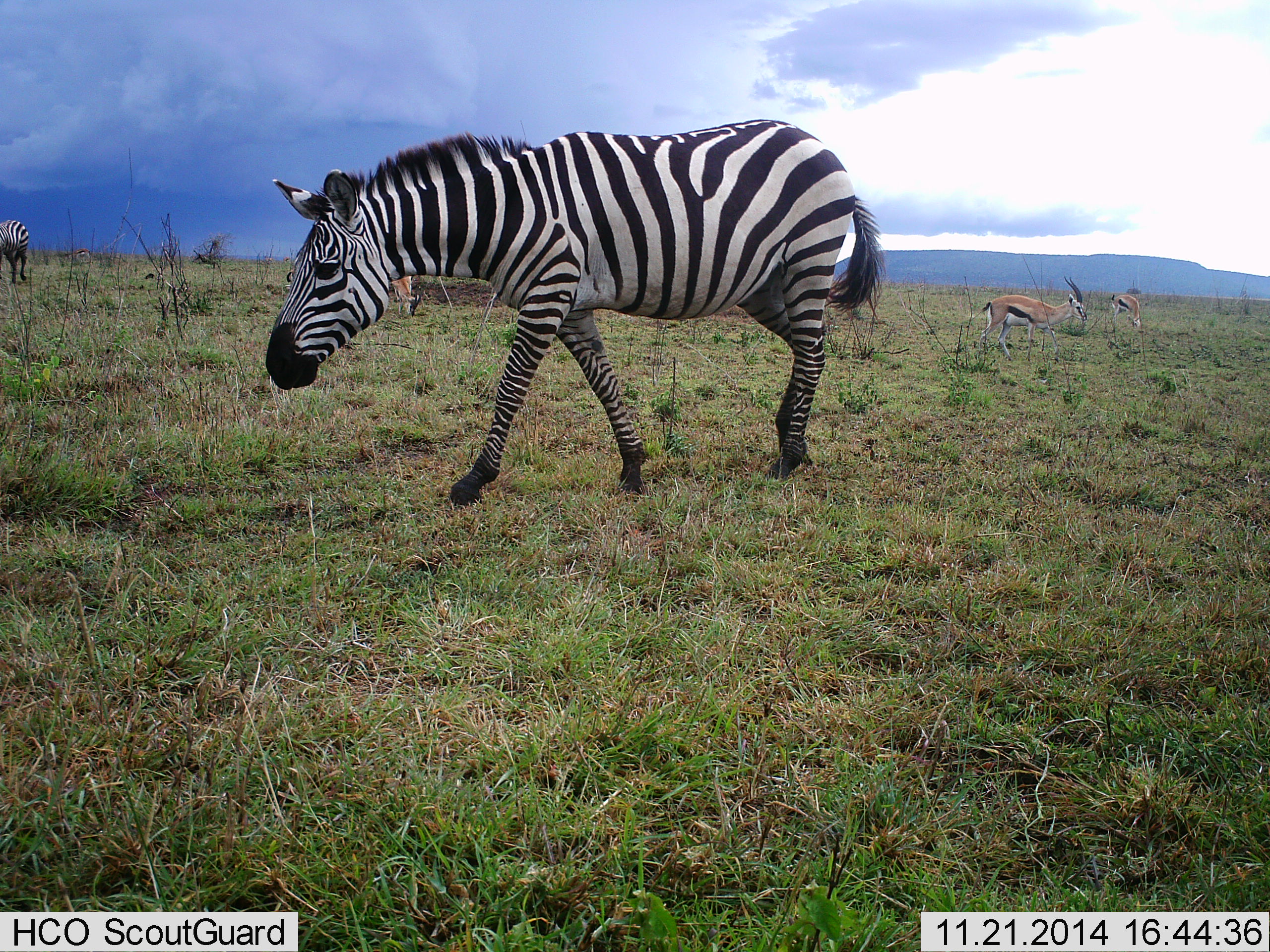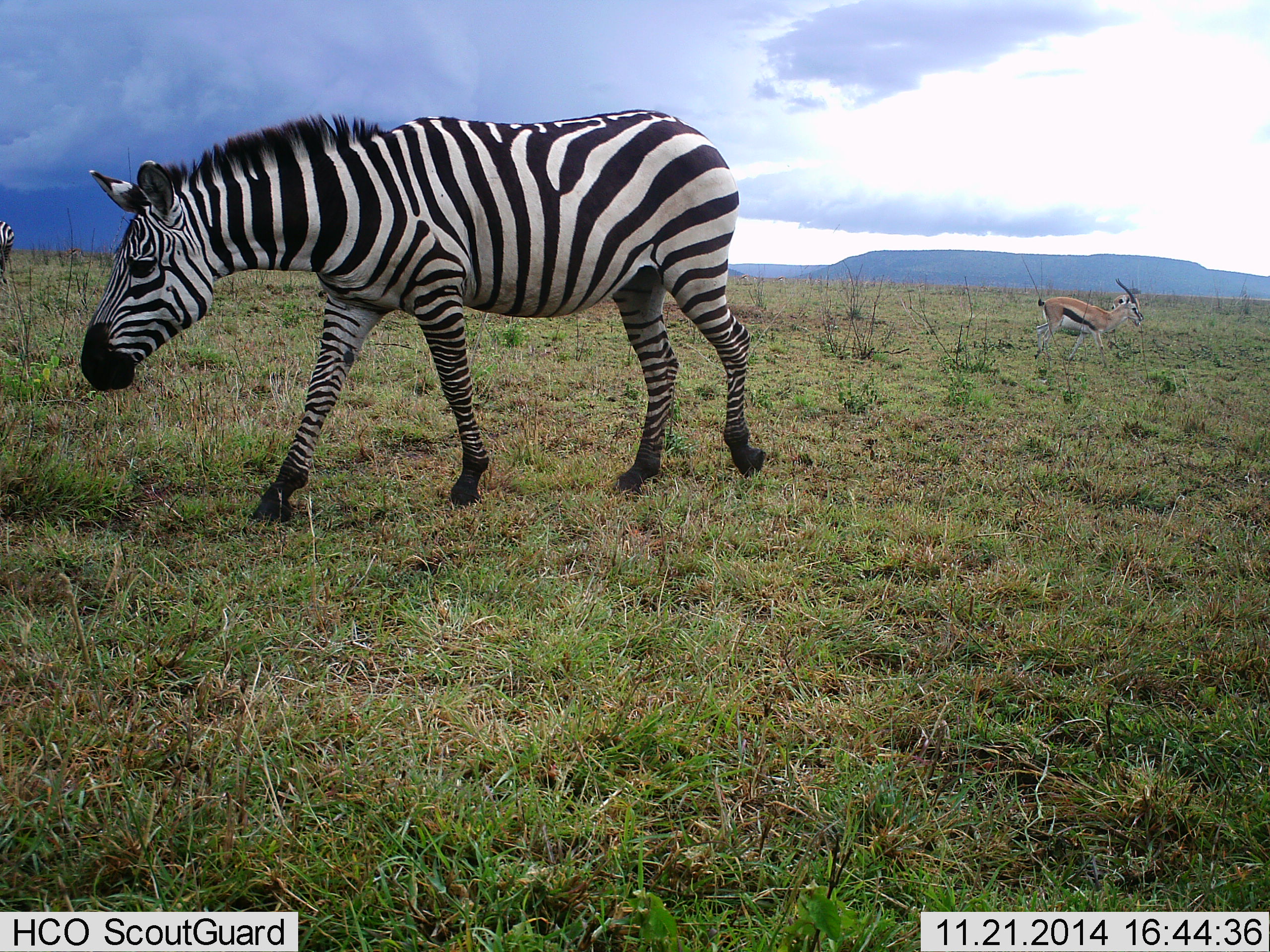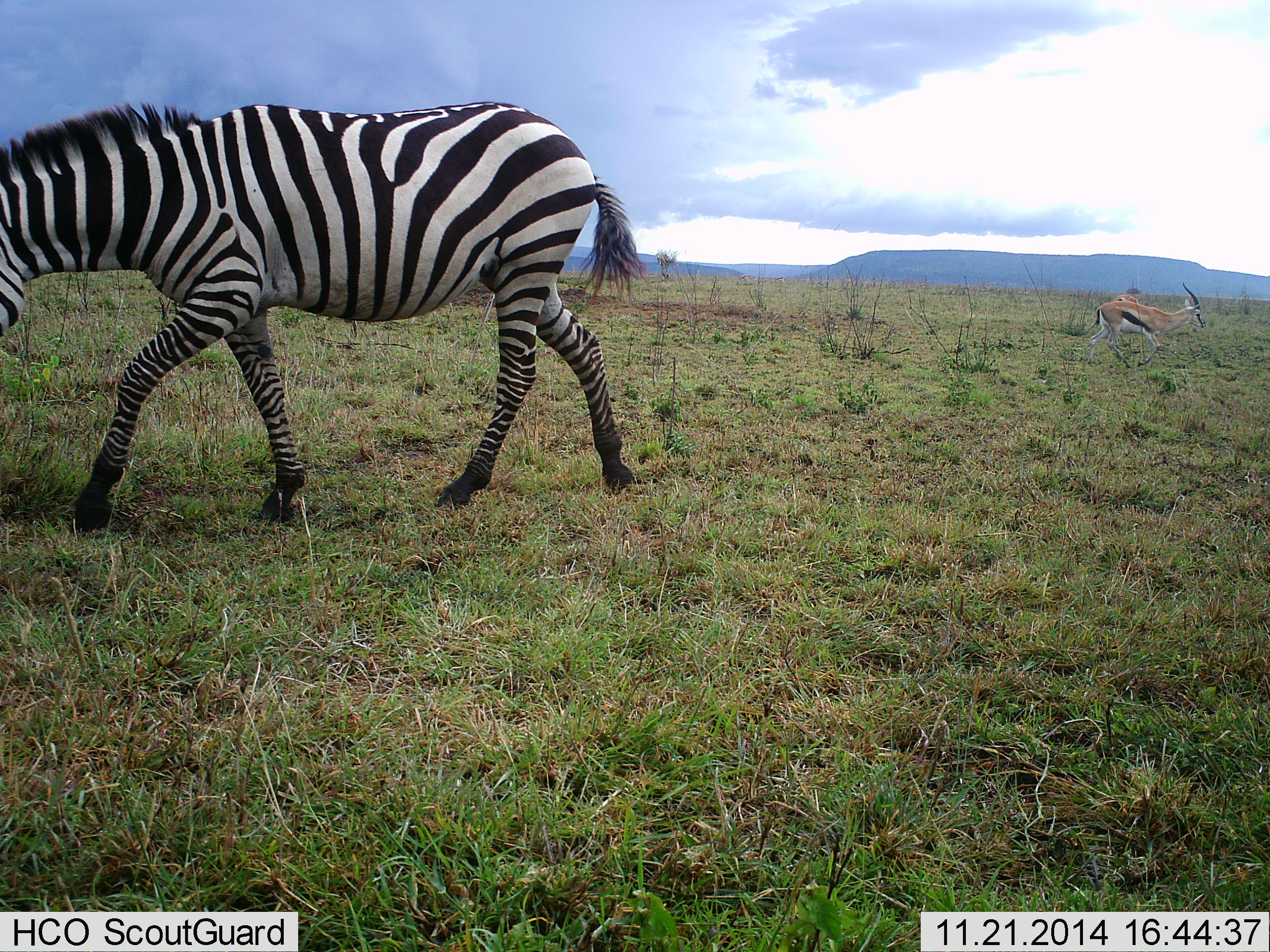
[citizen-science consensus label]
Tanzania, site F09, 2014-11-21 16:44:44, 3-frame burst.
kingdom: Animalia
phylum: Chordata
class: Mammalia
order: Artiodactyla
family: Bovidae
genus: Eudorcas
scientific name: Eudorcas thomsonii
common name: thomson's gazelle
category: gazellethomsons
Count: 2.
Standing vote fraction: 40%.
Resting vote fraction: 0%.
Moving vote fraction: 70%.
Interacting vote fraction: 0%.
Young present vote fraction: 0%.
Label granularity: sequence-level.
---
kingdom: Animalia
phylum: Chordata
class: Mammalia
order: Perissodactyla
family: Equidae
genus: Equus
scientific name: Equus quagga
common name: plains zebra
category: zebra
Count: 2.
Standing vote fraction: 20%.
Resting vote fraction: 0%.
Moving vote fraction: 90%.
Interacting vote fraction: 0%.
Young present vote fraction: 0%.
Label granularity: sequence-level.